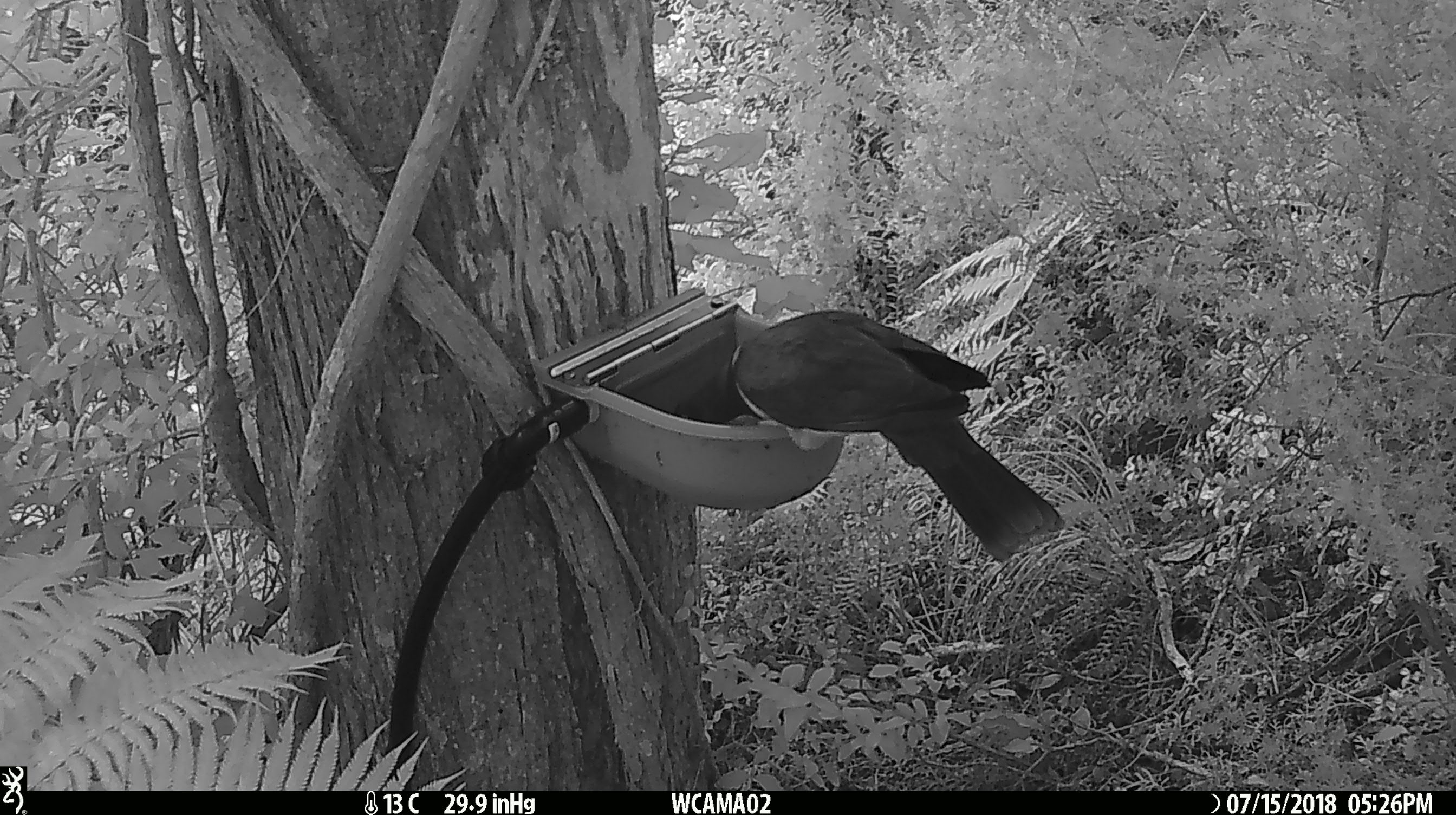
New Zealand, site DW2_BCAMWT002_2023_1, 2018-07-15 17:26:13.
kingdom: Animalia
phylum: Chordata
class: Aves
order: Columbiformes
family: Columbidae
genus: Hemiphaga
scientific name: Hemiphaga novaeseelandiae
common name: new zealand pigeon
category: kereru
Kereru (new zealand pigeon) (Hemiphaga novaeseelandiae).